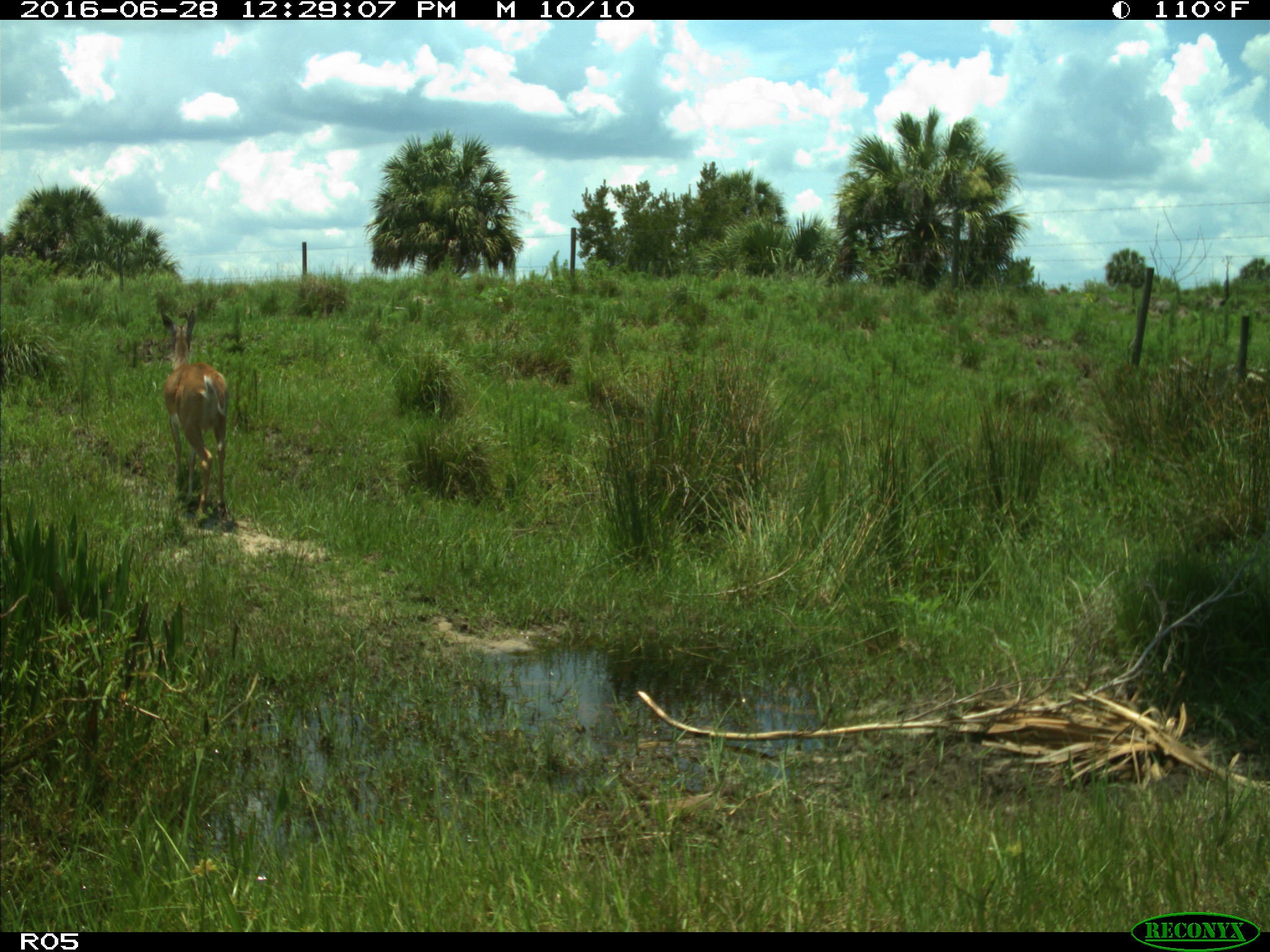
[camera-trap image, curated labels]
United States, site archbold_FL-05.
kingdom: Animalia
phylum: Chordata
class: Mammalia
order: Artiodactyla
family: Cervidae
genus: Odocoileus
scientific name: Odocoileus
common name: deer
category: unidentified deer